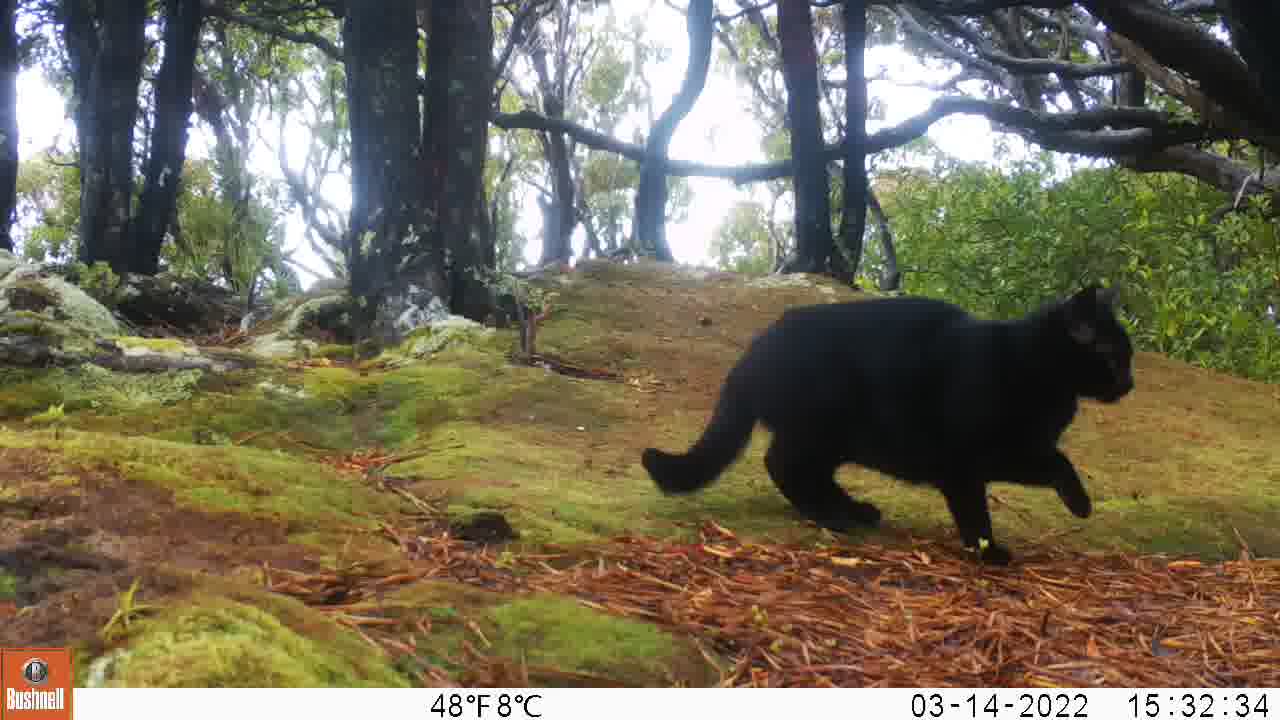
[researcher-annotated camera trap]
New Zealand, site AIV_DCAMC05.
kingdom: Animalia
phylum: Chordata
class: Mammalia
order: Carnivora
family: Felidae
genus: Felis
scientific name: Felis catus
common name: domestic cat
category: cat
Cat (domestic cat) (Felis catus).